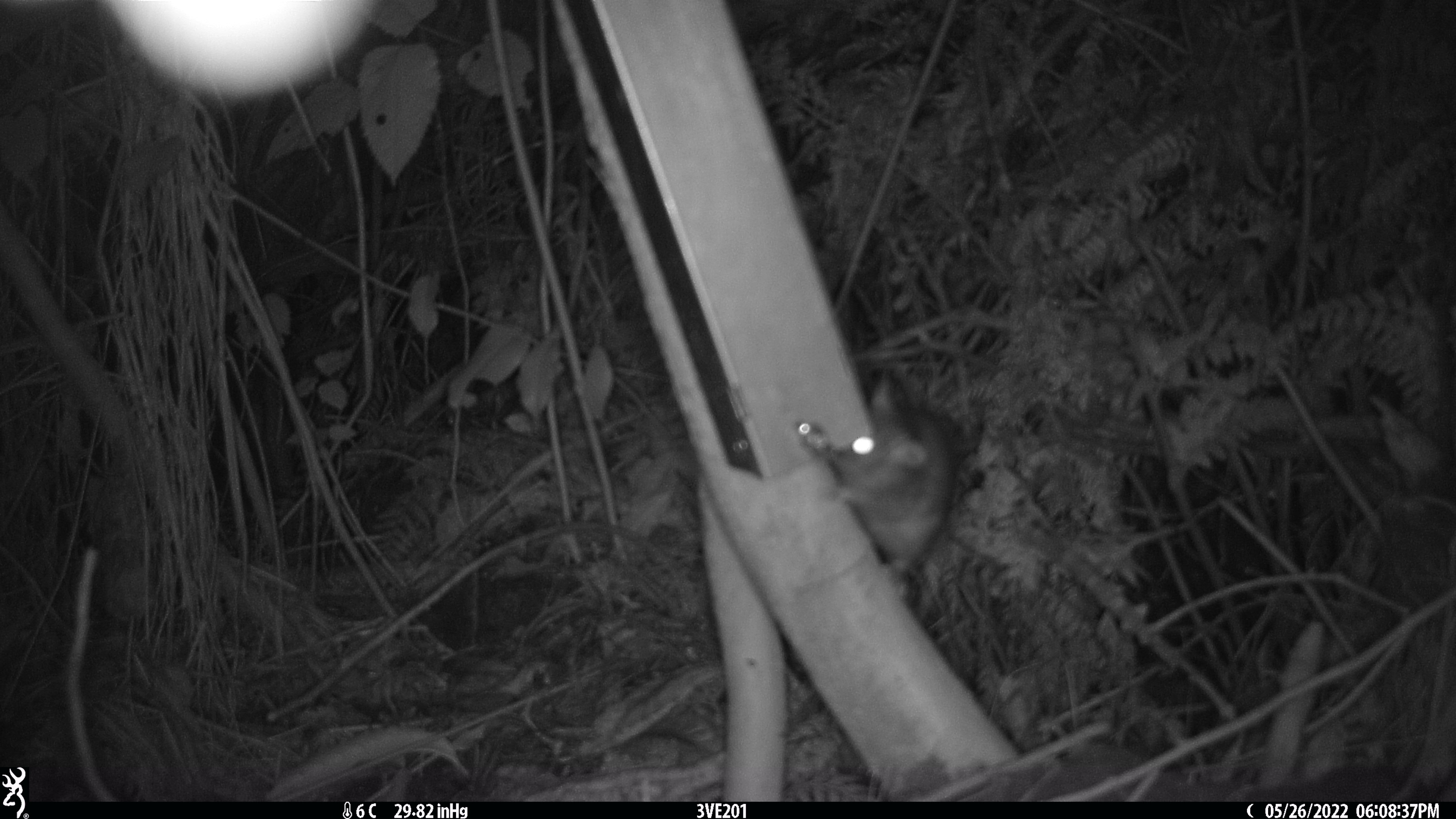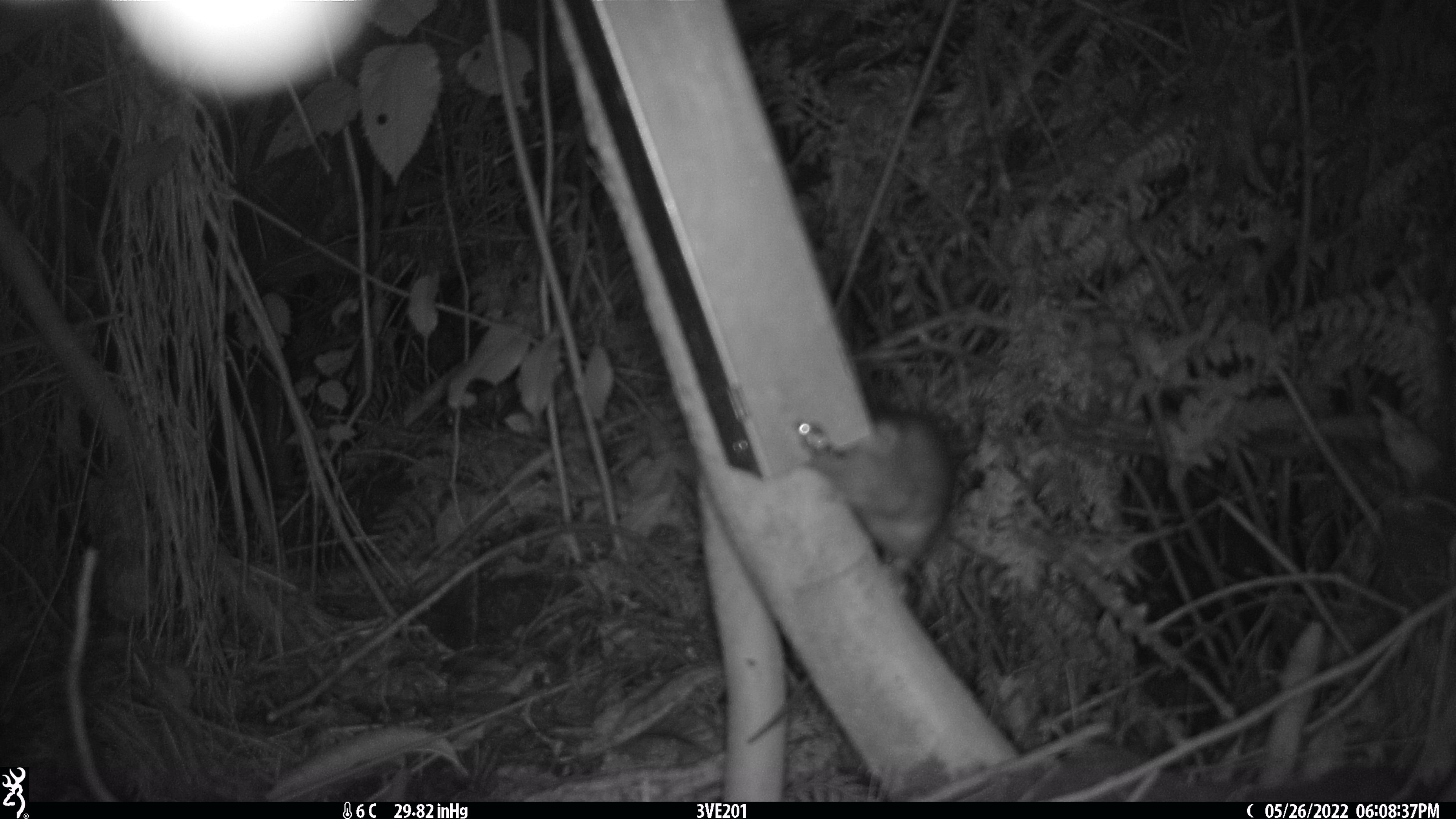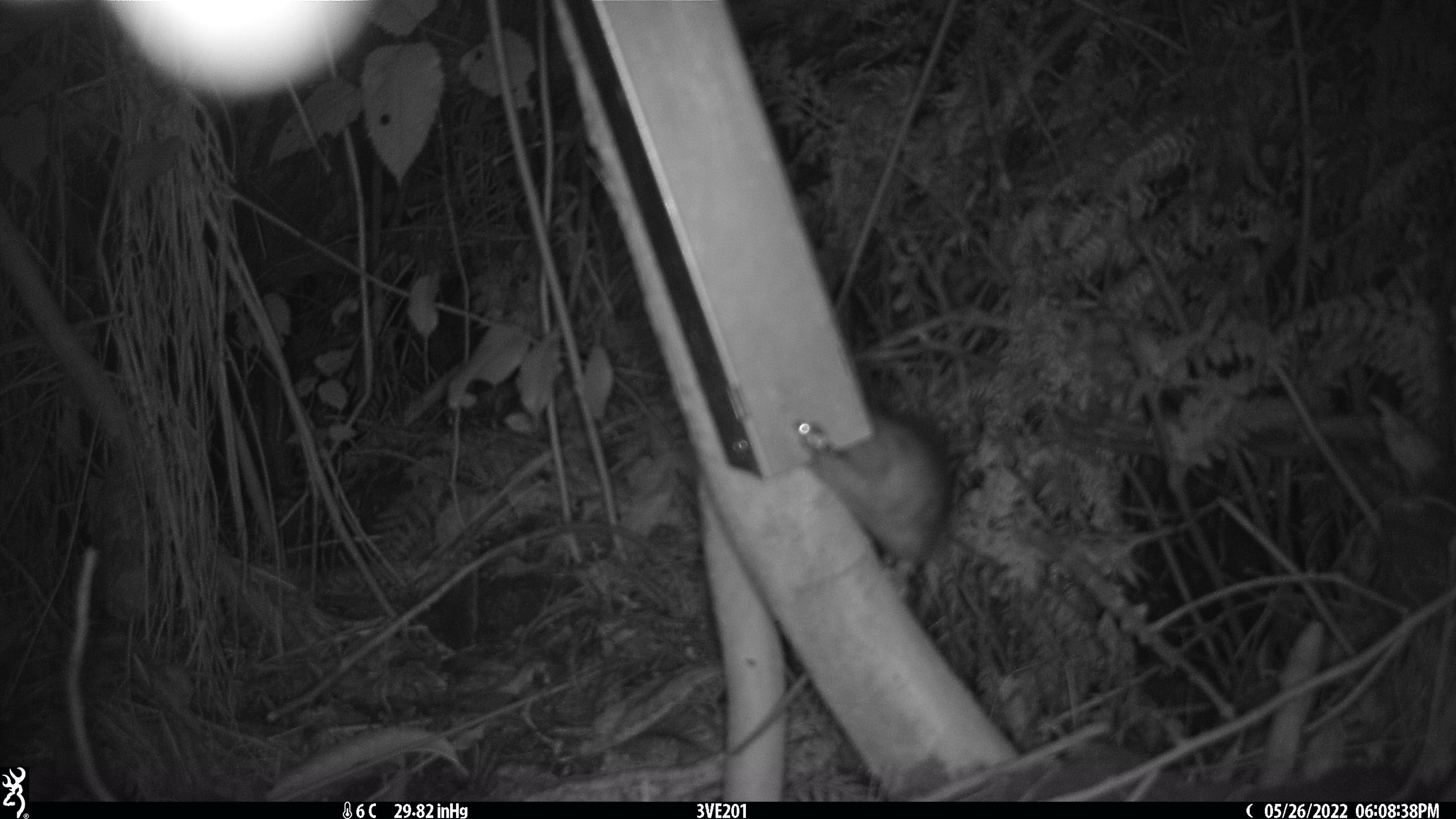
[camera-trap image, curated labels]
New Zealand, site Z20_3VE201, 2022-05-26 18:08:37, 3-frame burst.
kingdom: Animalia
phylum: Chordata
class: Mammalia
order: Rodentia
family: Muridae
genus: Rattus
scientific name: Rattus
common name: rat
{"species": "rat (Rattus)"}